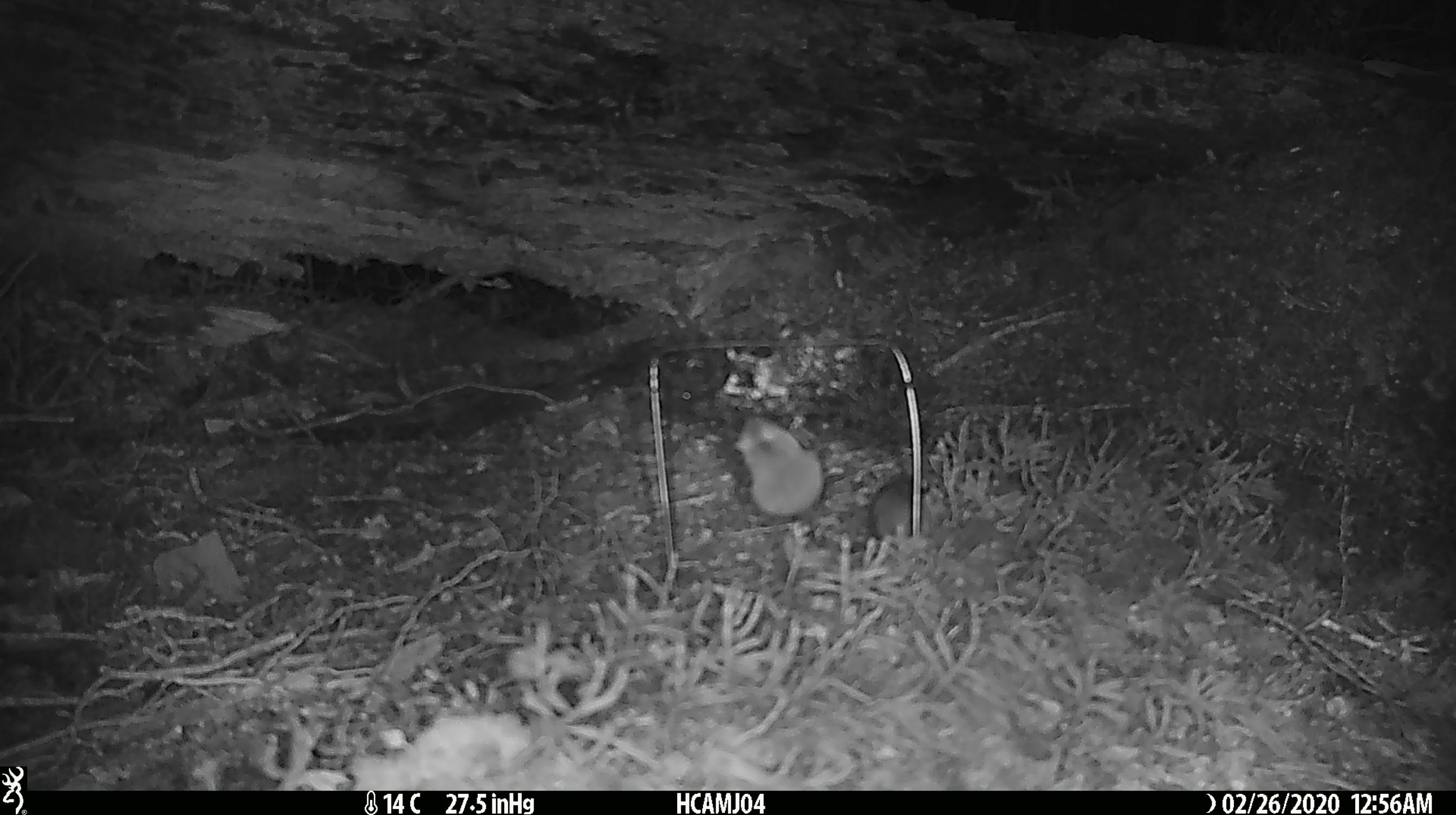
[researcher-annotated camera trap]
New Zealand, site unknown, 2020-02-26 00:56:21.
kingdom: Animalia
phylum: Chordata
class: Mammalia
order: Rodentia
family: Muridae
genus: Mus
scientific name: Mus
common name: mouse